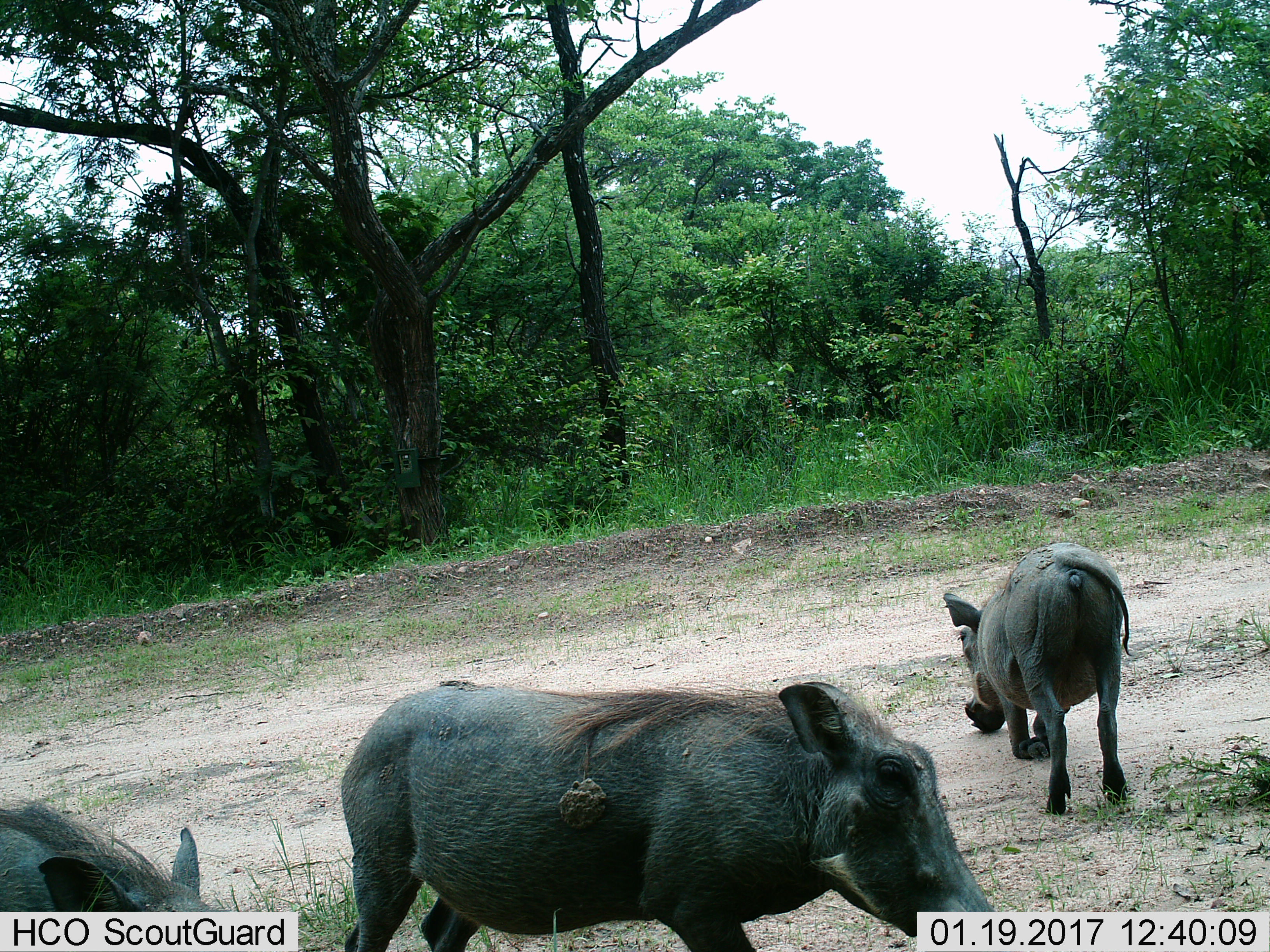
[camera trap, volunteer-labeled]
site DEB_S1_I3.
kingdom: Animalia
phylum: Chordata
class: Mammalia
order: Artiodactyla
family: Suidae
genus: Phacochoerus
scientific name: Phacochoerus africanus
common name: warthog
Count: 3.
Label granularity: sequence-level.